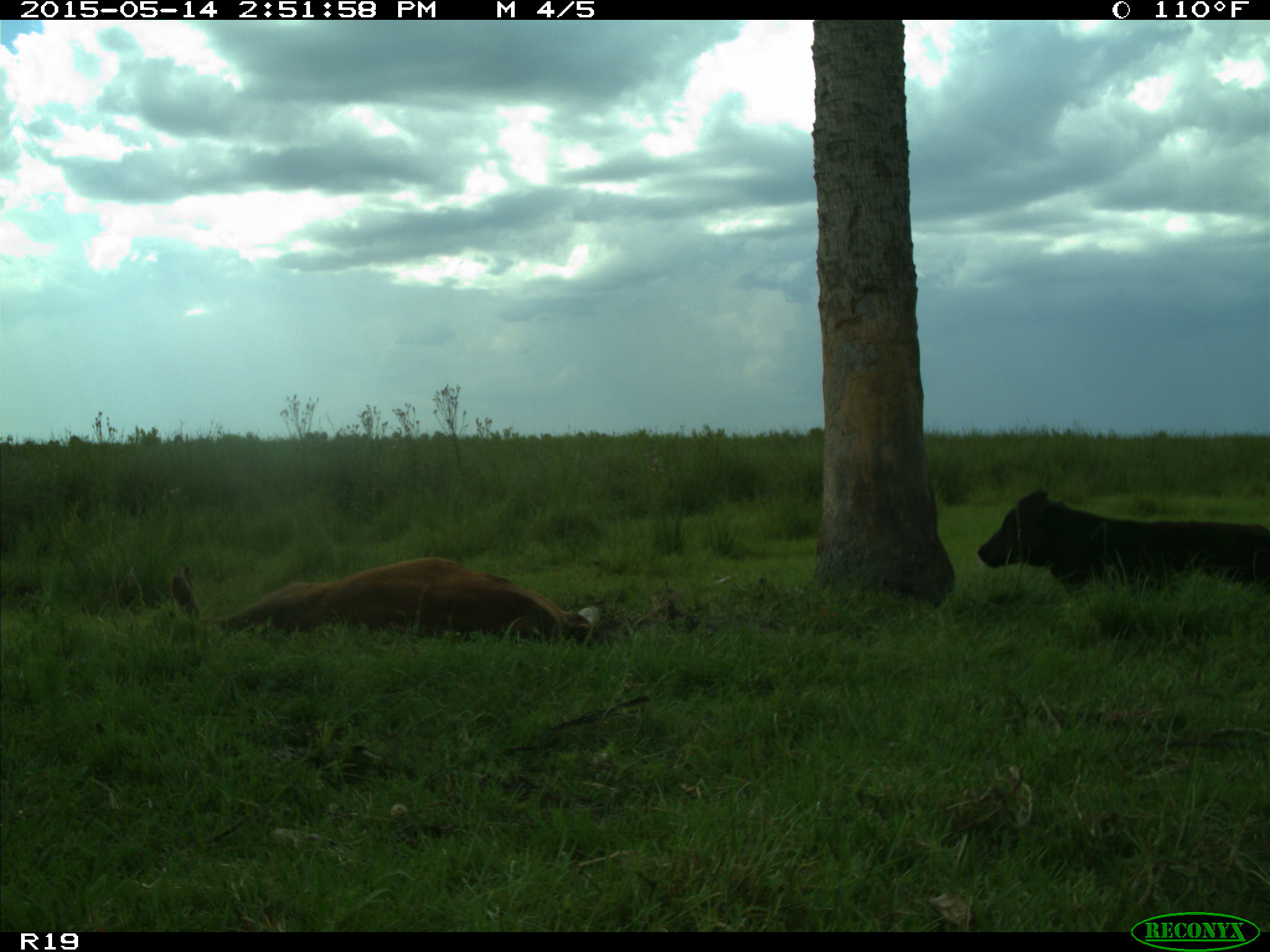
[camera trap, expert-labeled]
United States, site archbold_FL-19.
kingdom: Animalia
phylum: Chordata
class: Mammalia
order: Artiodactyla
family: Bovidae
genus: Bos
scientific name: Bos taurus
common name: domestic cow